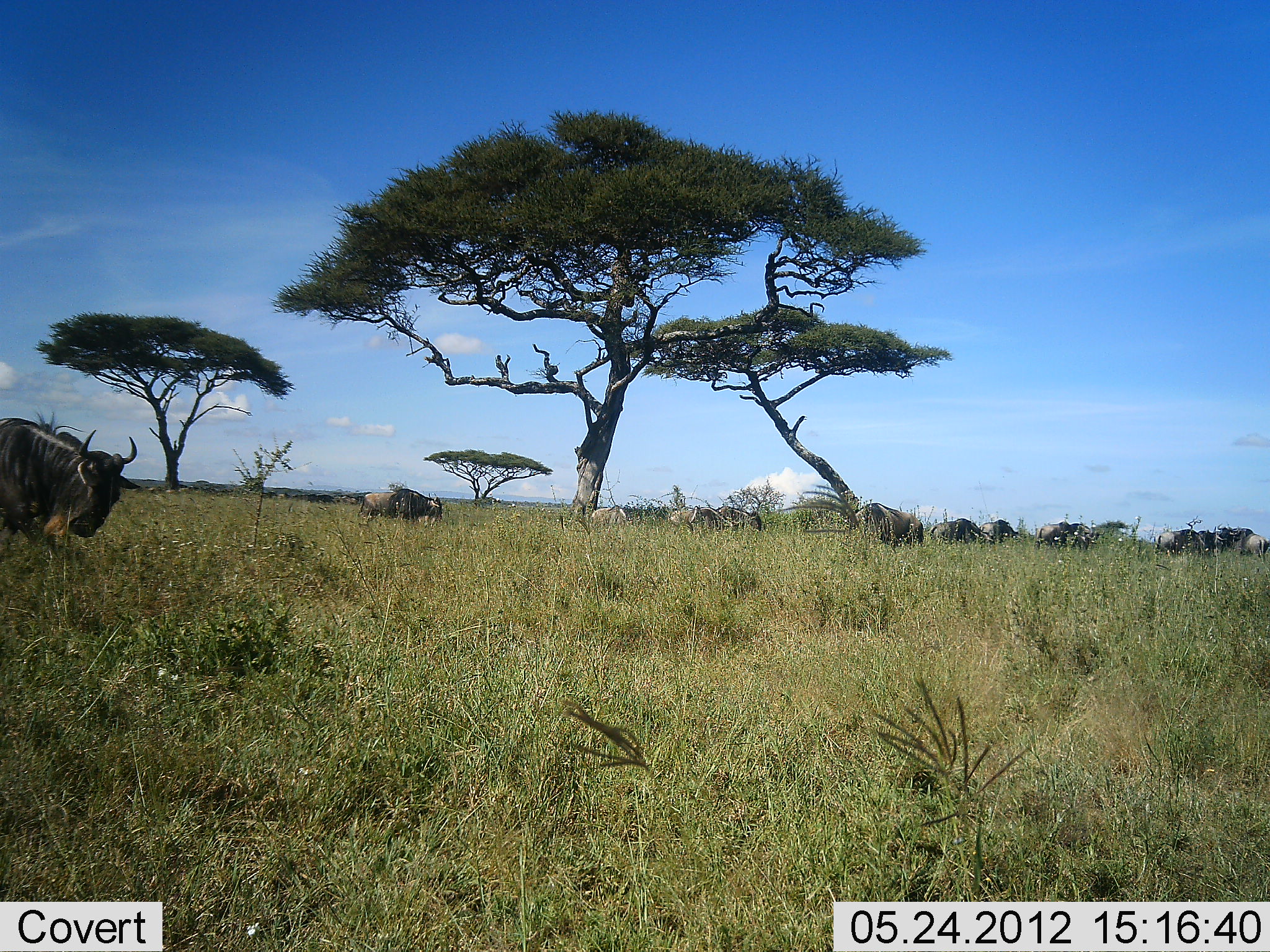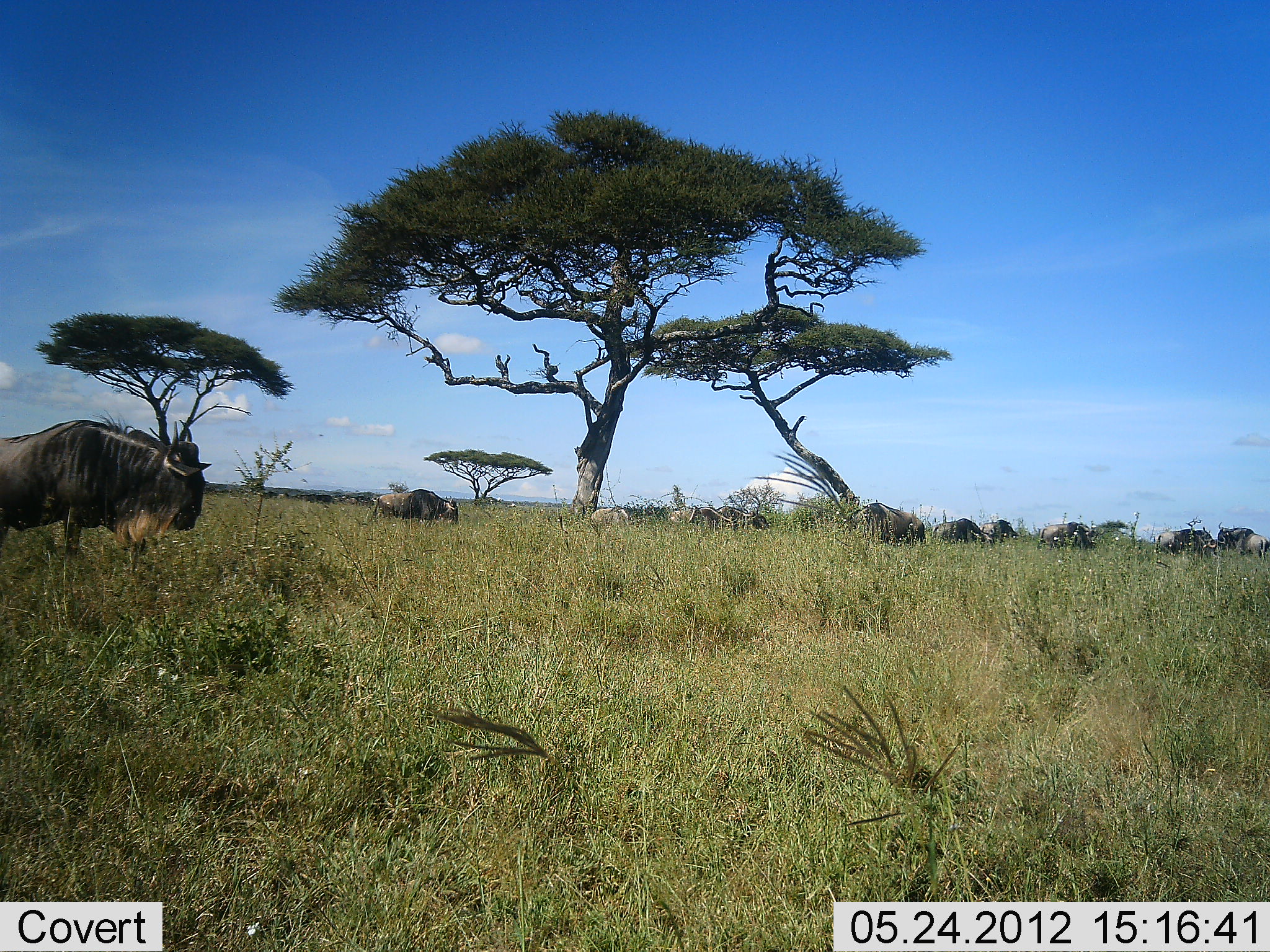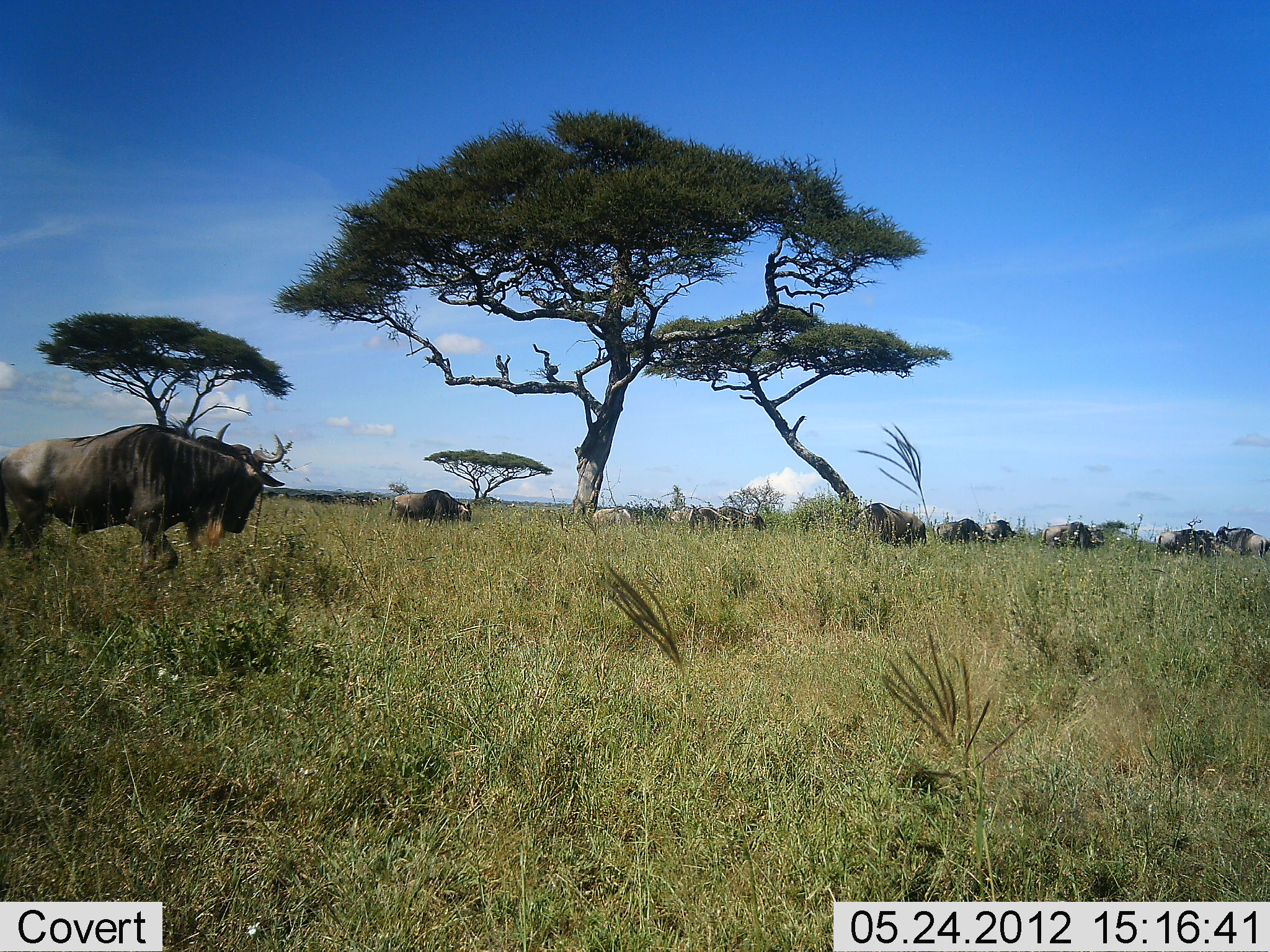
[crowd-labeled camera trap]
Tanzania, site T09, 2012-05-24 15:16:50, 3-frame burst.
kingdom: Animalia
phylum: Chordata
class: Mammalia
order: Artiodactyla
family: Bovidae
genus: Connochaetes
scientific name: Connochaetes taurinus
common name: blue wildebeest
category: wildebeest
Wildebeest (blue wildebeest) (Connochaetes taurinus), count 11-50. Behavior (volunteer vote fractions): standing 40%, resting 10%, moving 100%, interacting 0%. Young present (vote fraction): 0%. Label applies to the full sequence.